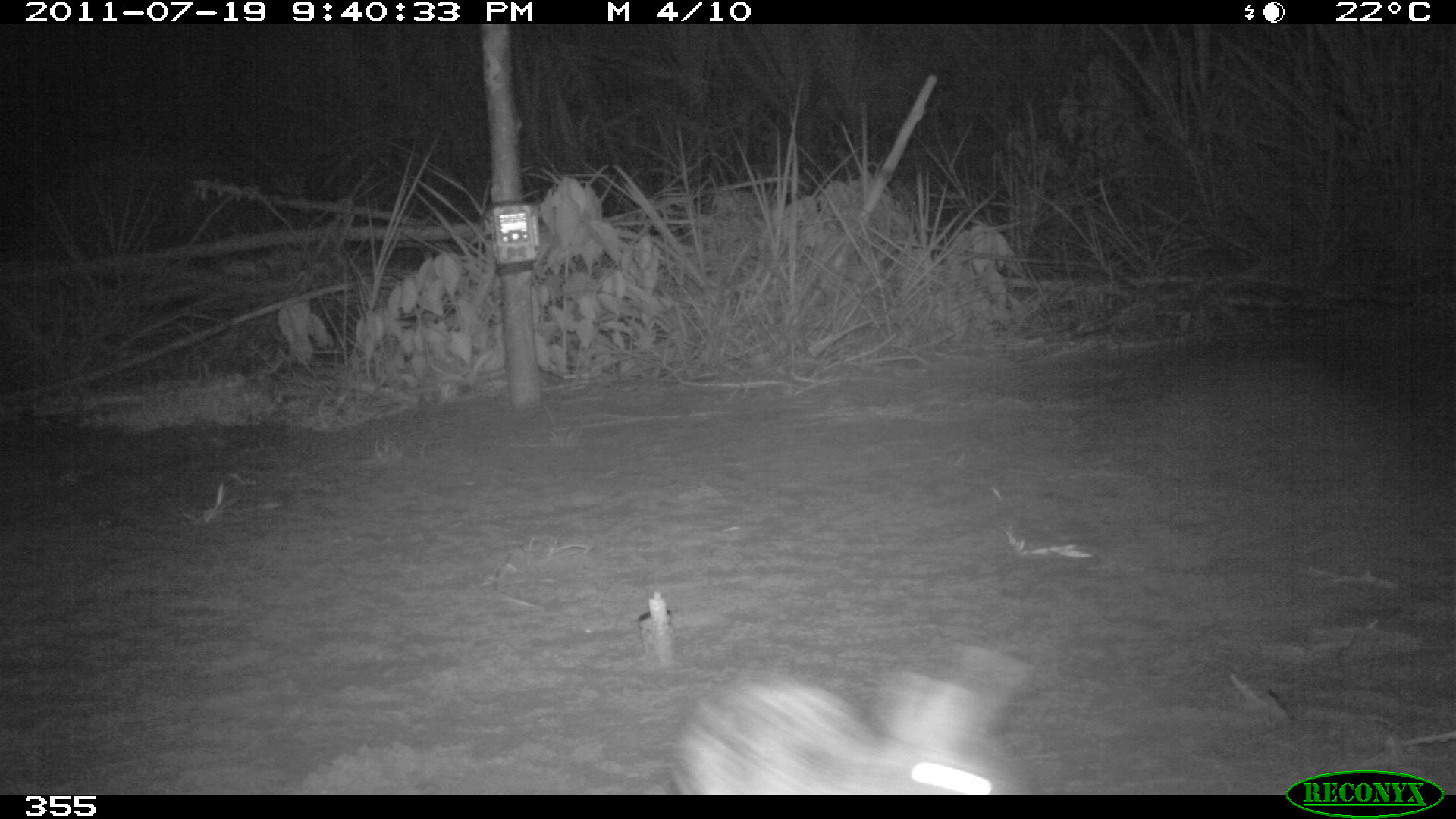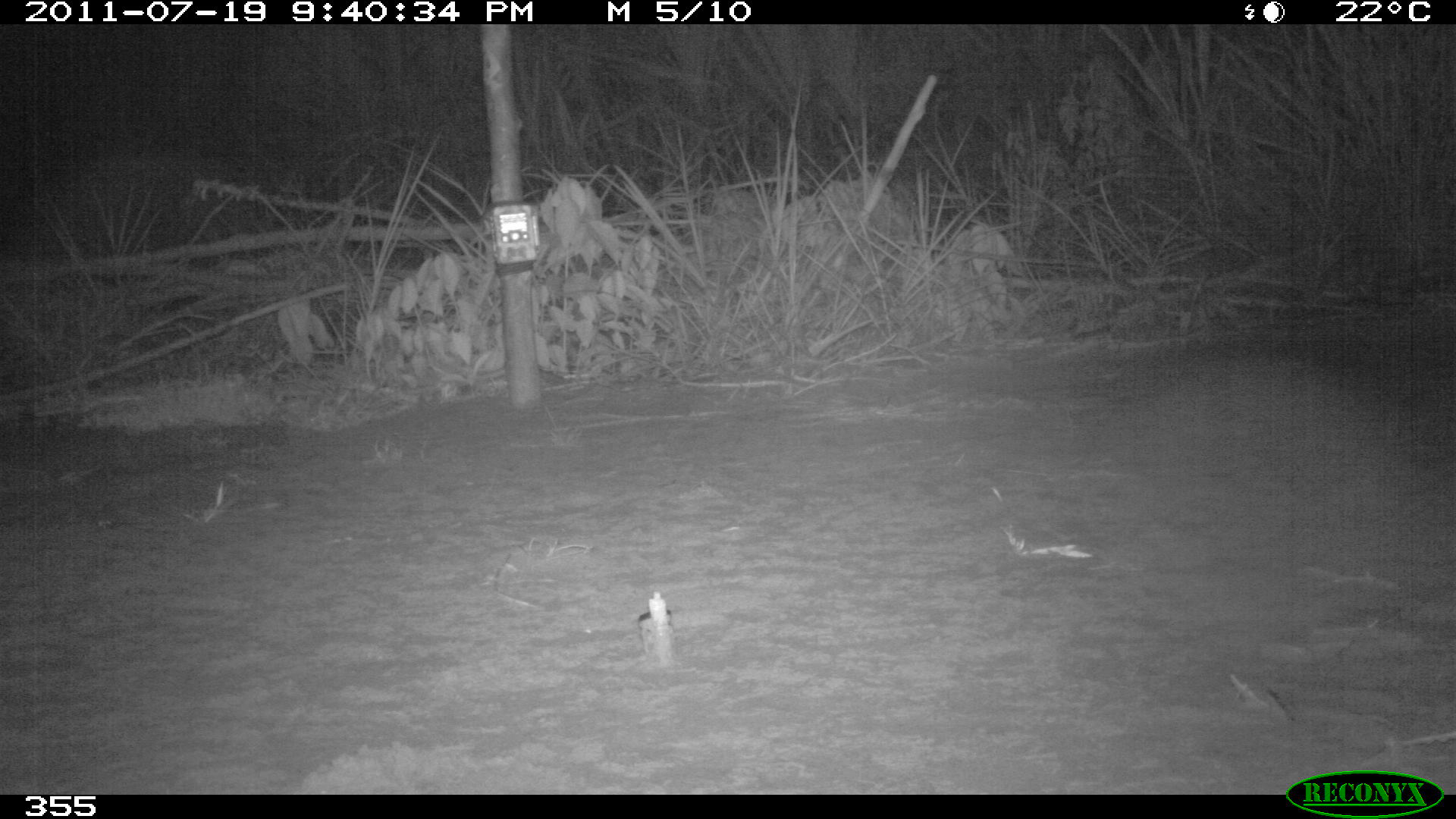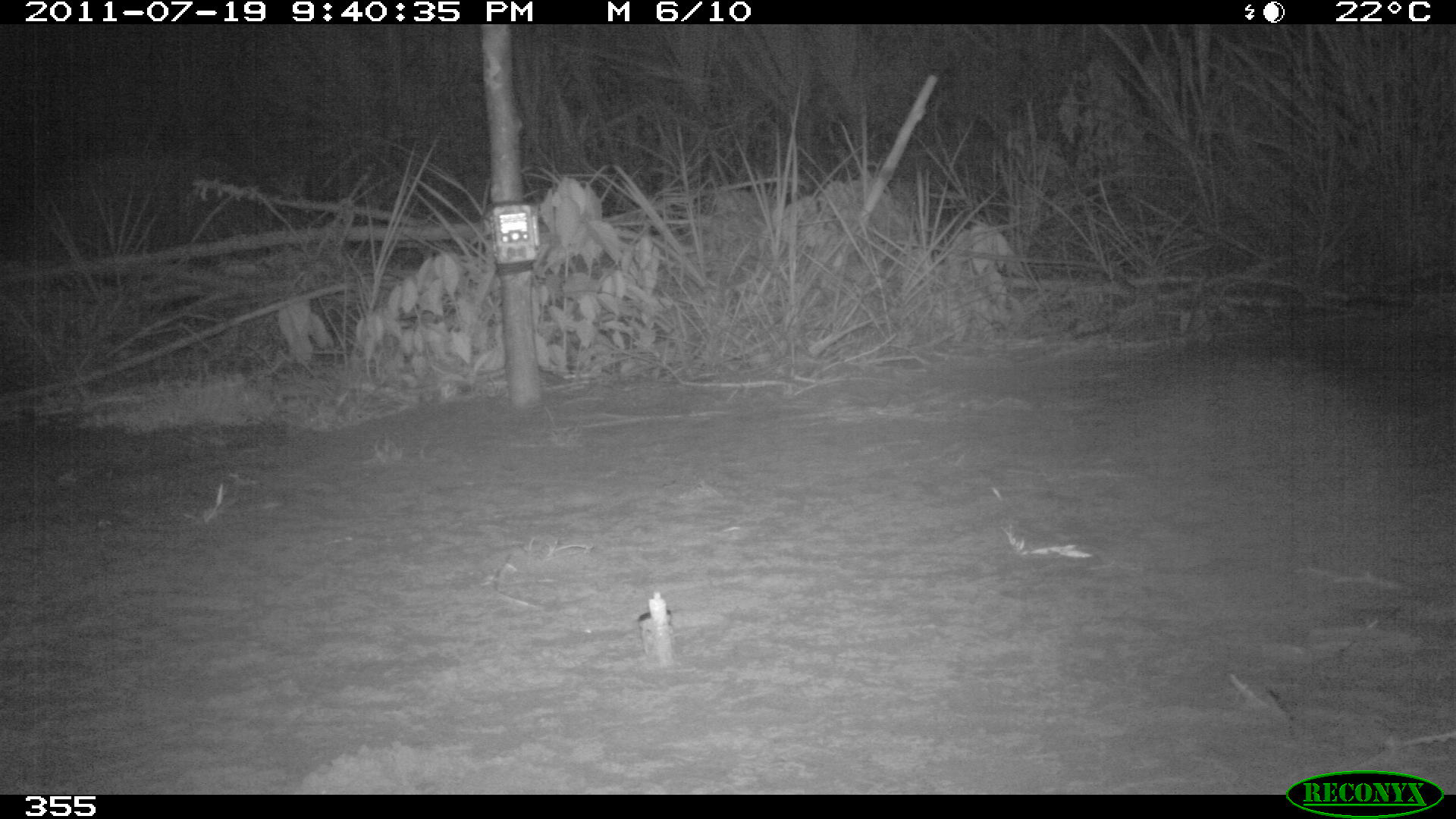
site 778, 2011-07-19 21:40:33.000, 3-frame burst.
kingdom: Animalia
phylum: Chordata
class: Mammalia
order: Lagomorpha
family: Leporidae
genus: Sylvilagus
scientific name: Sylvilagus brasiliensis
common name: tapeti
Sylvilagus brasiliensis (tapeti).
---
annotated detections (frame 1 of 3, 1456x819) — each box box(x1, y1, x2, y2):
sylvilagus brasiliensis: box(667, 648, 1023, 794)